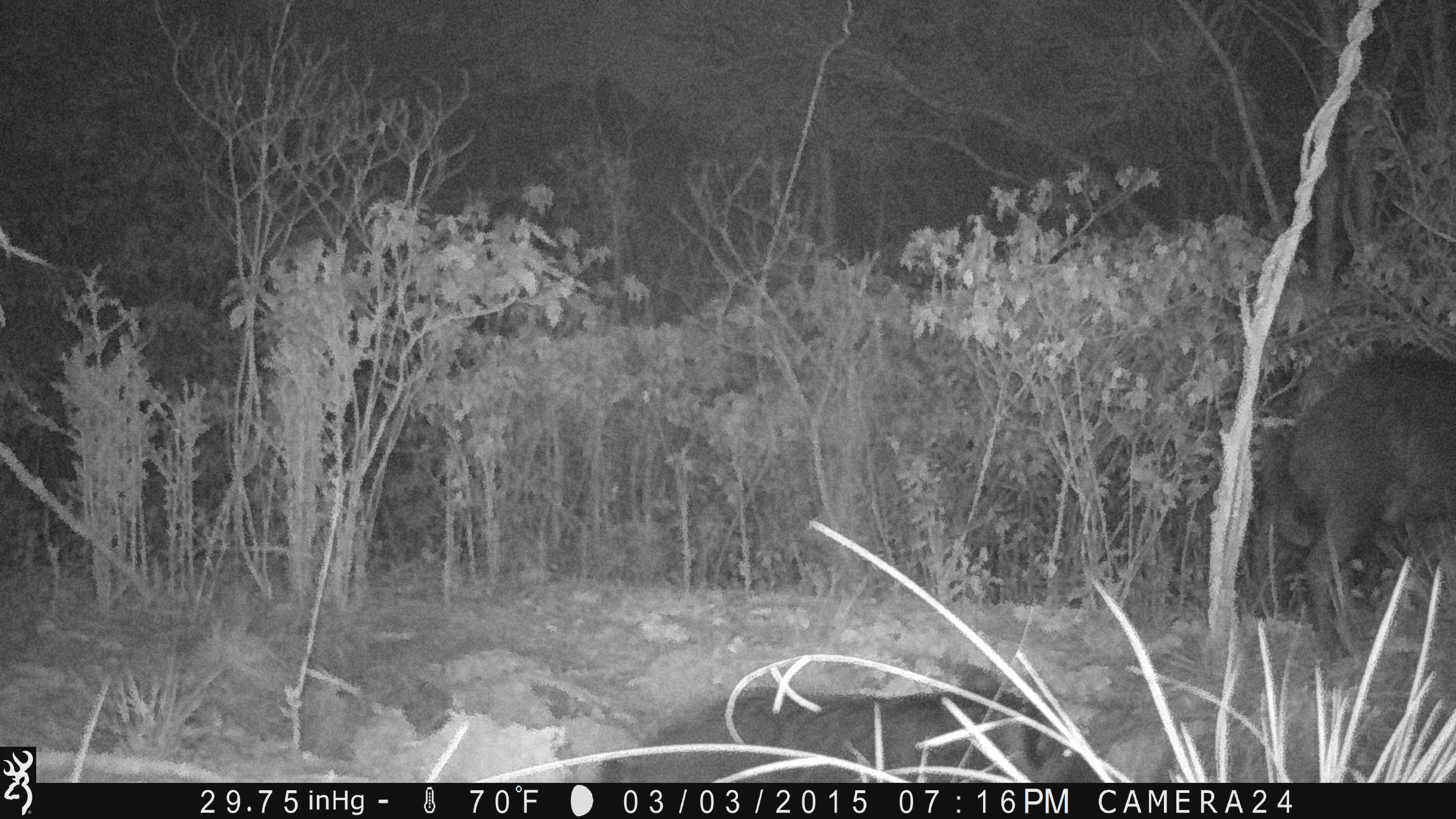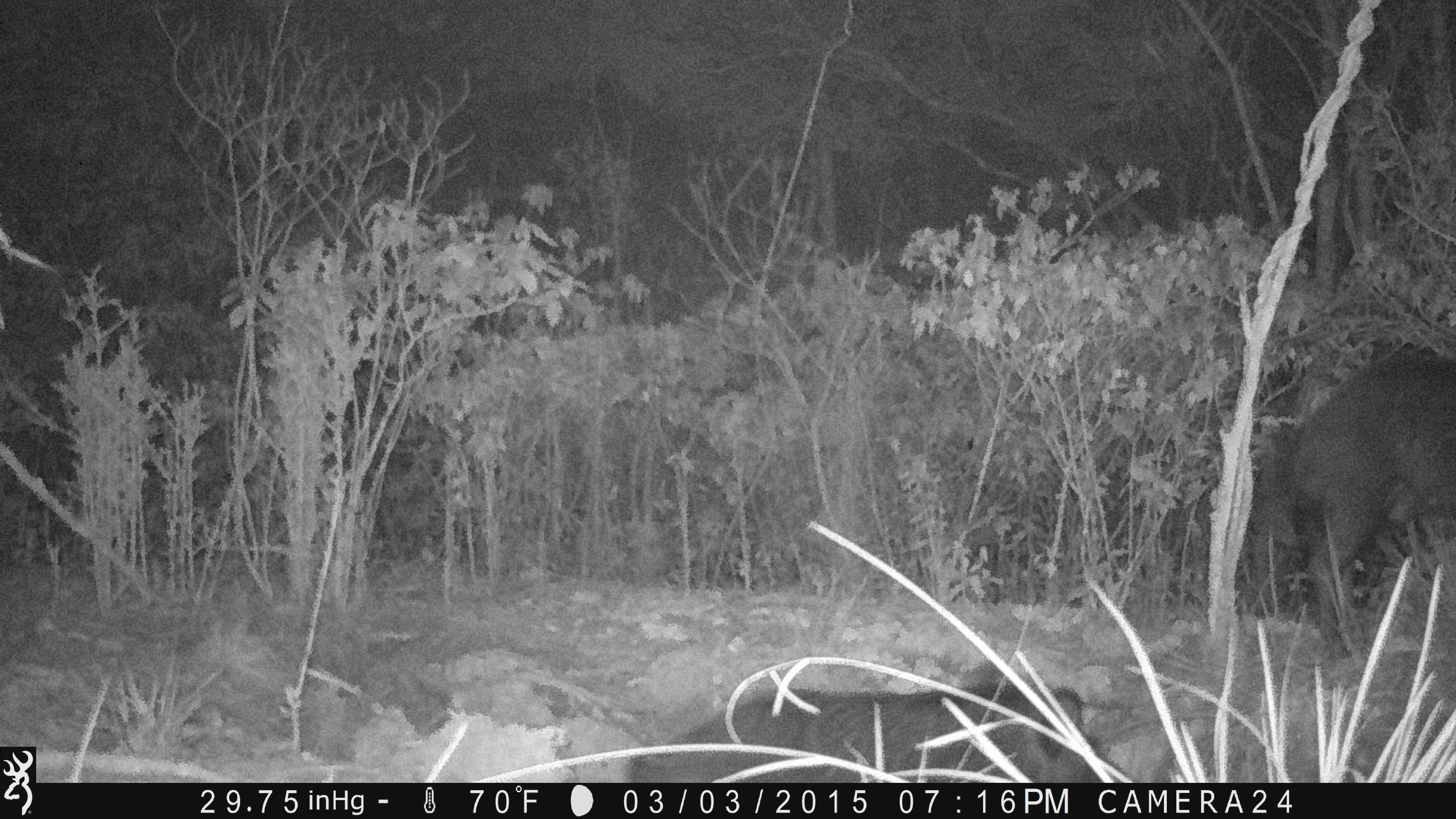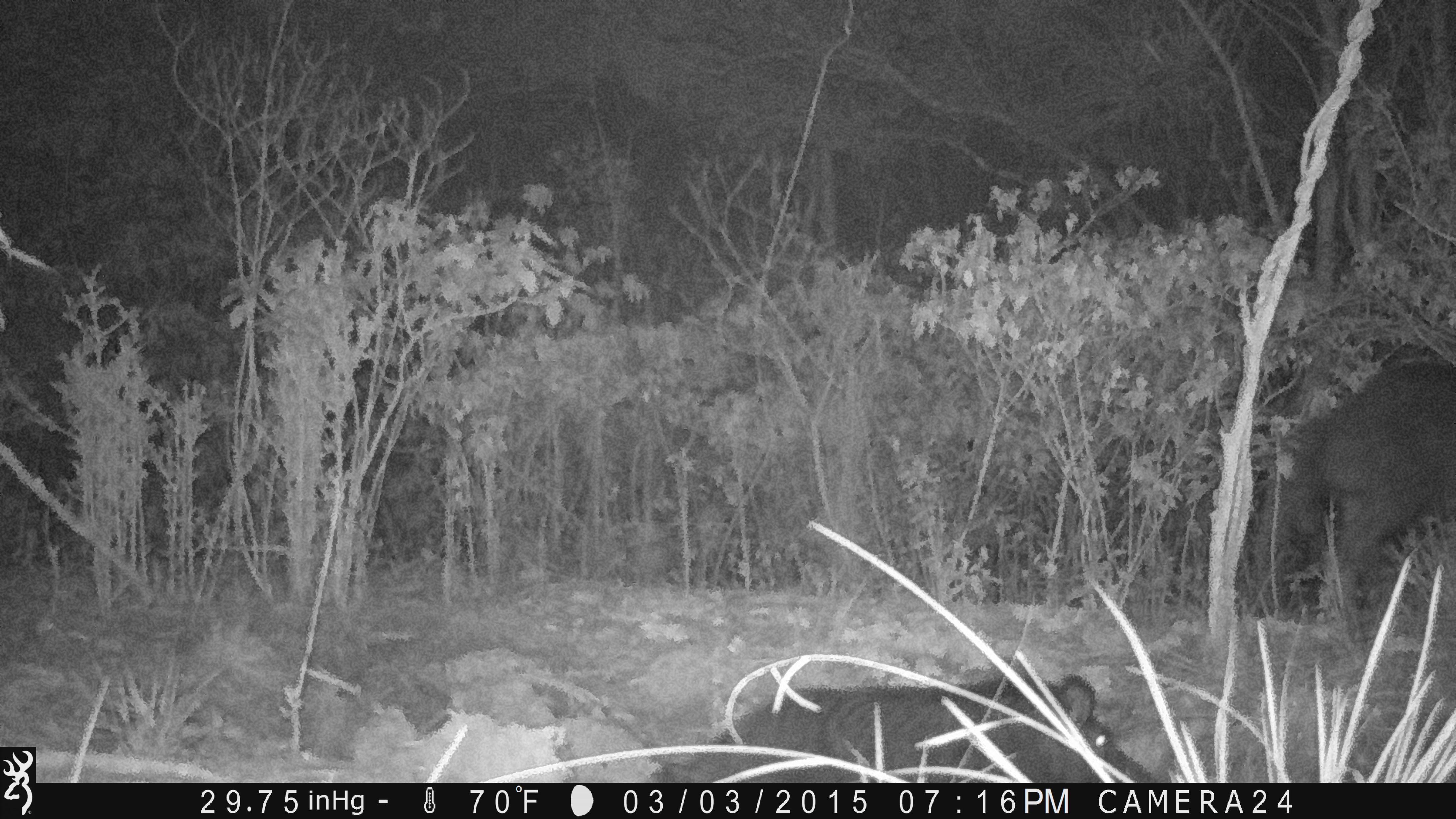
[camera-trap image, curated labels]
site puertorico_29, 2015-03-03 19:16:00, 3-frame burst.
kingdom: Animalia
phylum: Chordata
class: Mammalia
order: Artiodactyla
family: Suidae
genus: Sus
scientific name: Sus scrofa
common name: pig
Pig (Sus scrofa).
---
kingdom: Animalia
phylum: Chordata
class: Mammalia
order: Carnivora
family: Felidae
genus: Felis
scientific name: Felis catus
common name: cat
Cat (Felis catus).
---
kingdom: Animalia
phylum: Chordata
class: Mammalia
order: Artiodactyla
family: Bovidae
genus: Capra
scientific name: Capra hircus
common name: goat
Goat (Capra hircus).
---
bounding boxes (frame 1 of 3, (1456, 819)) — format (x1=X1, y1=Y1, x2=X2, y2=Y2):
cat: (x1=556, y1=681, x2=1051, y2=786)
pig: (x1=1260, y1=349, x2=1456, y2=660)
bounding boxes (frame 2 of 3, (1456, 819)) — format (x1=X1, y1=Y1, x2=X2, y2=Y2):
cat: (x1=632, y1=666, x2=1106, y2=781)
goat: (x1=1252, y1=342, x2=1456, y2=637)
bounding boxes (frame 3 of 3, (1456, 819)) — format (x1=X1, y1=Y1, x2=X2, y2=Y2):
pig: (x1=660, y1=662, x2=1158, y2=787); (x1=1263, y1=361, x2=1456, y2=630)